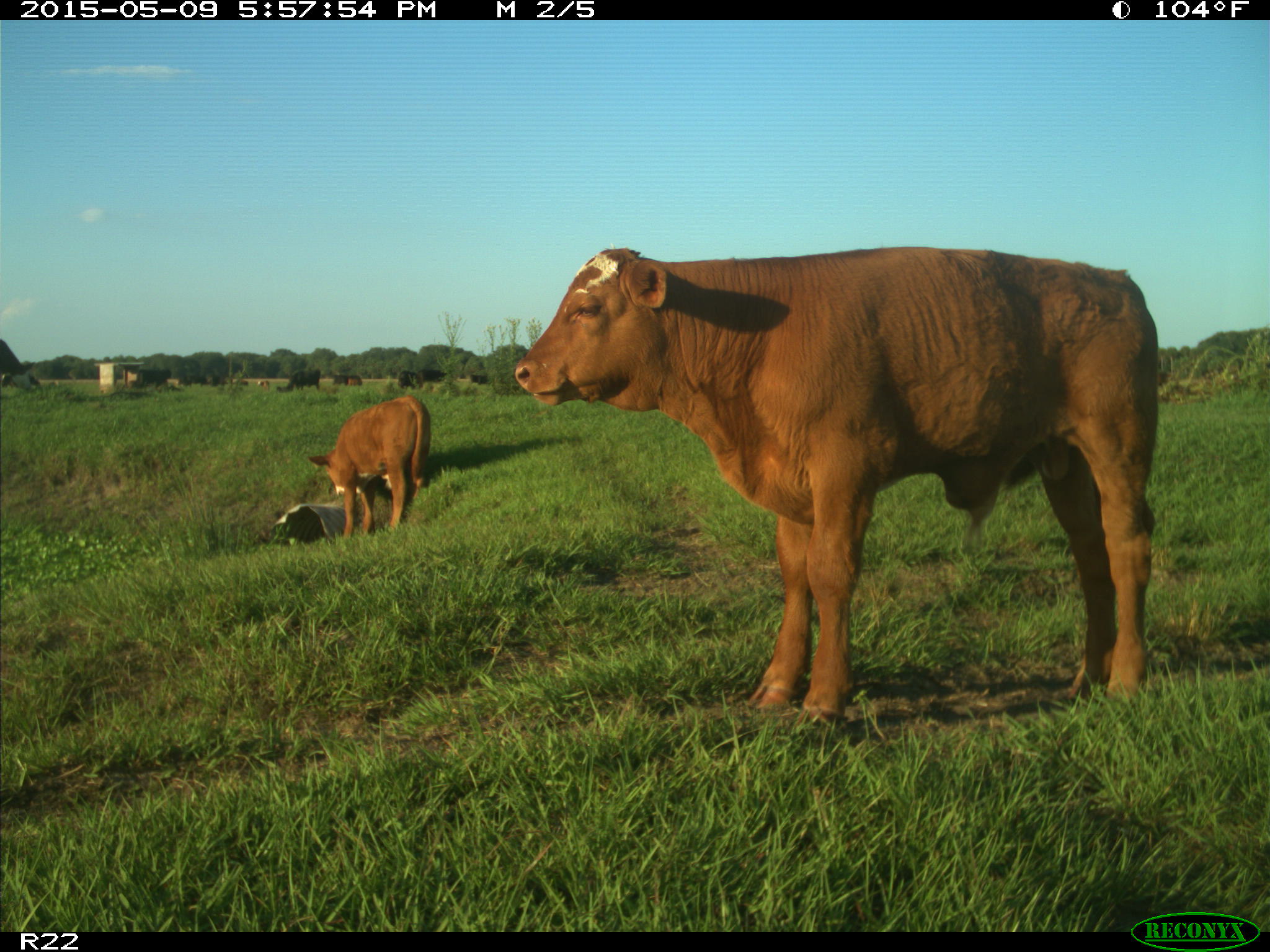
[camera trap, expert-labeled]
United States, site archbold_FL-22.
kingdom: Animalia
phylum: Chordata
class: Mammalia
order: Artiodactyla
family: Bovidae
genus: Bos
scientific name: Bos taurus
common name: domestic cow